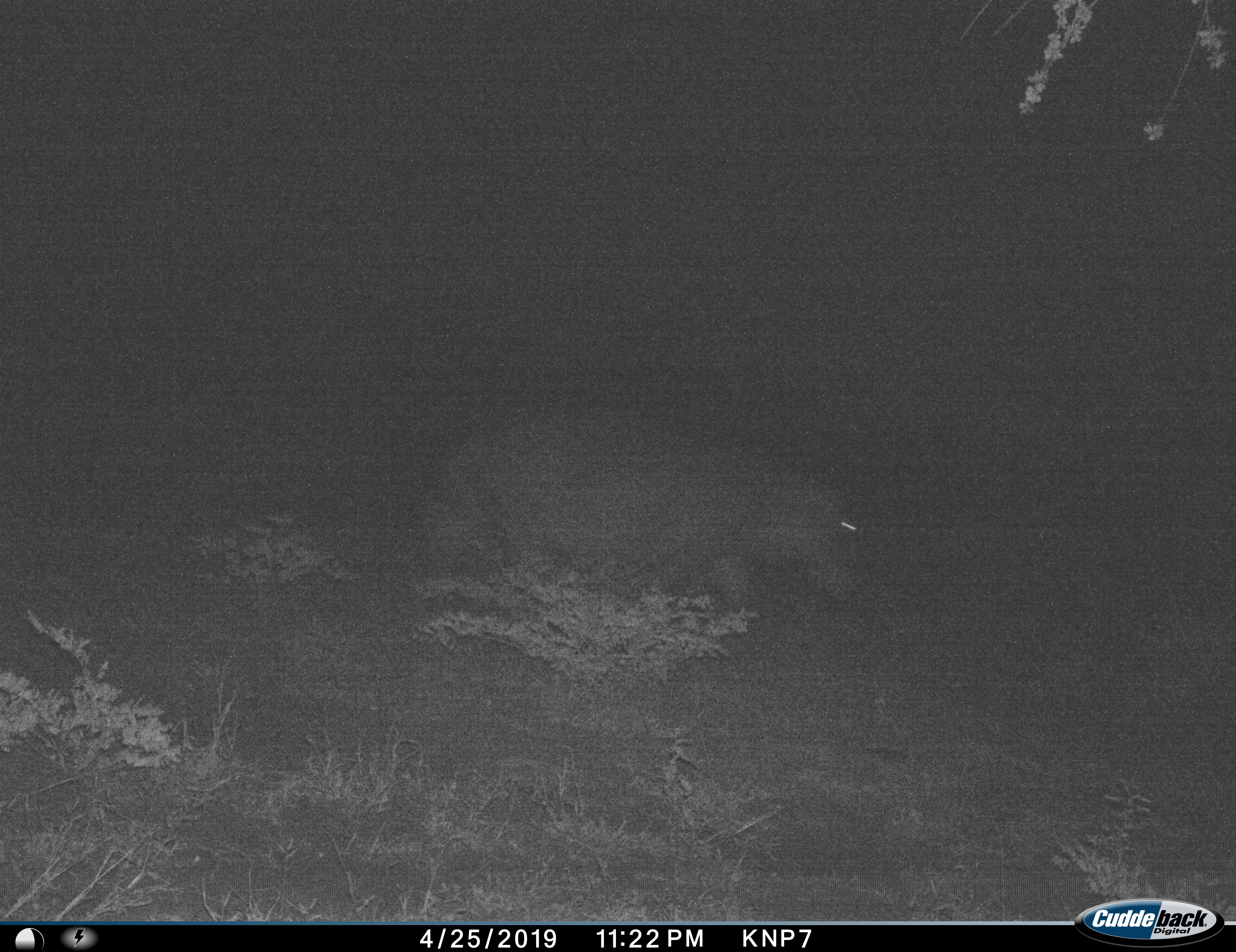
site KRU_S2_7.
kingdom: Animalia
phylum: Chordata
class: Mammalia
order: Artiodactyla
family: Hippopotamidae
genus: Hippopotamus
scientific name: Hippopotamus amphibius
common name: hippopotamus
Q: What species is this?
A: Hippopotamus (Hippopotamus amphibius).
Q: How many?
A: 1.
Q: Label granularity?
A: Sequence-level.